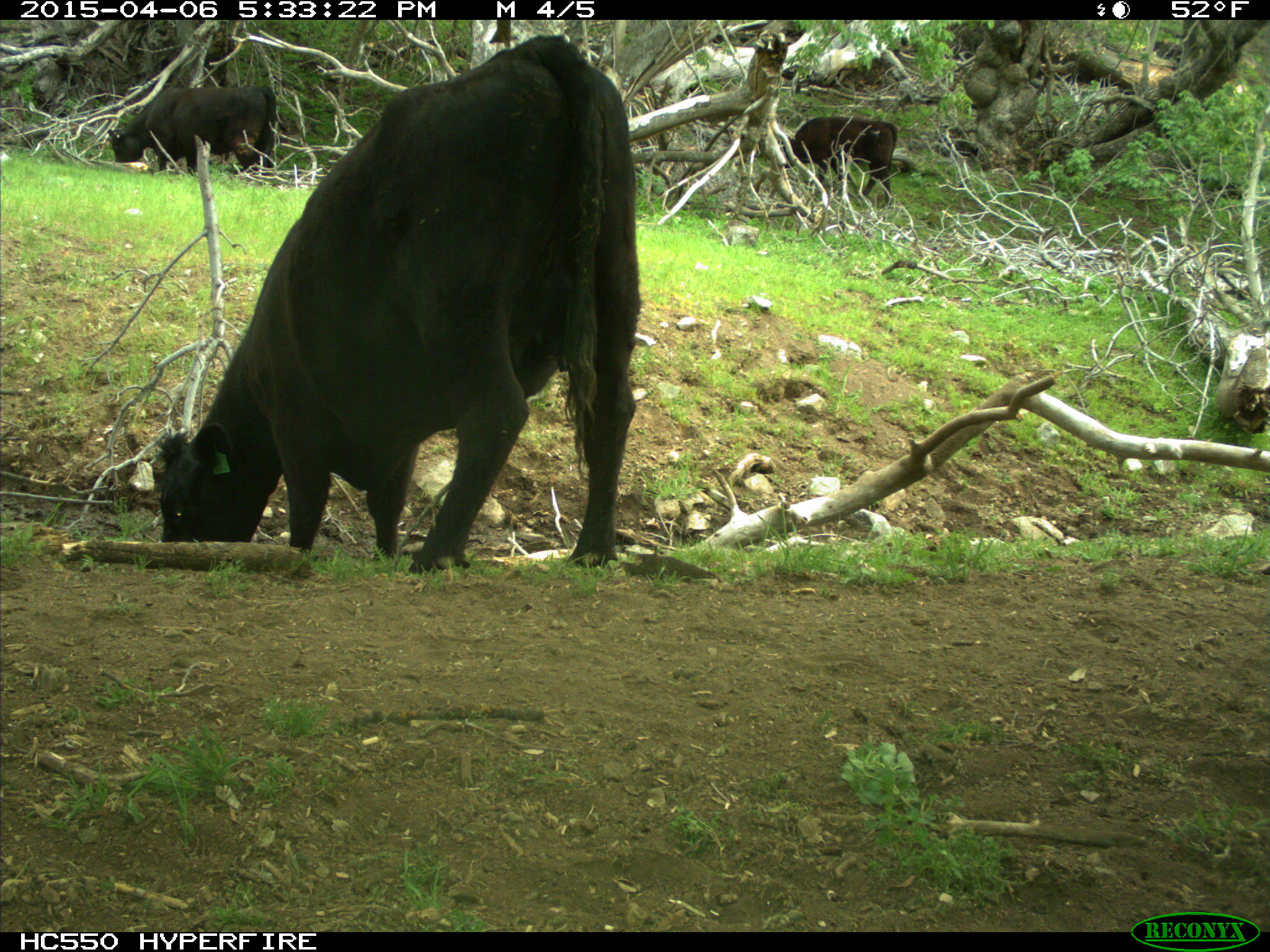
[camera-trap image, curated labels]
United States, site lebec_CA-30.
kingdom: Animalia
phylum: Chordata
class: Mammalia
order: Artiodactyla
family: Bovidae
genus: Bos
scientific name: Bos taurus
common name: domestic cow